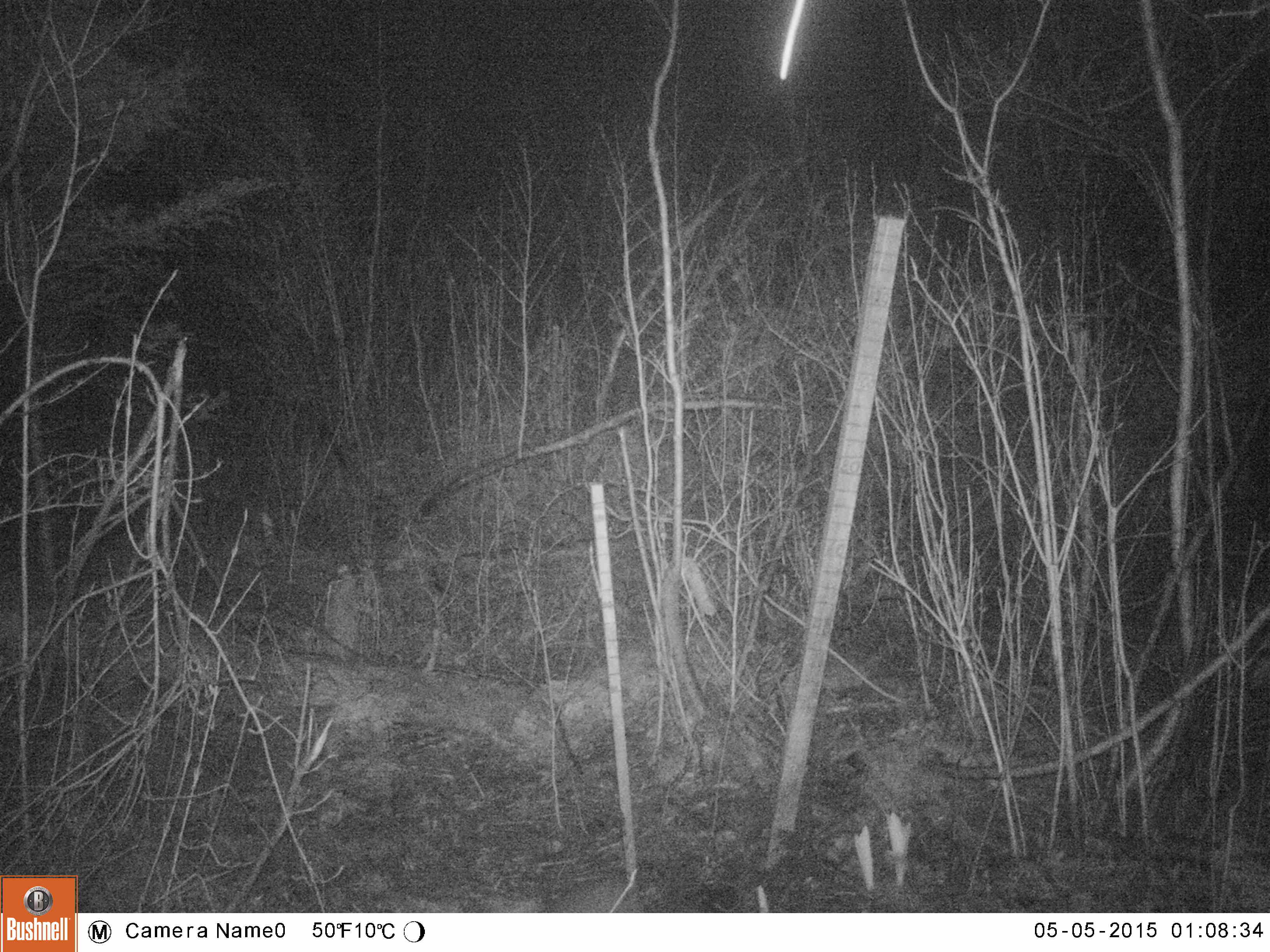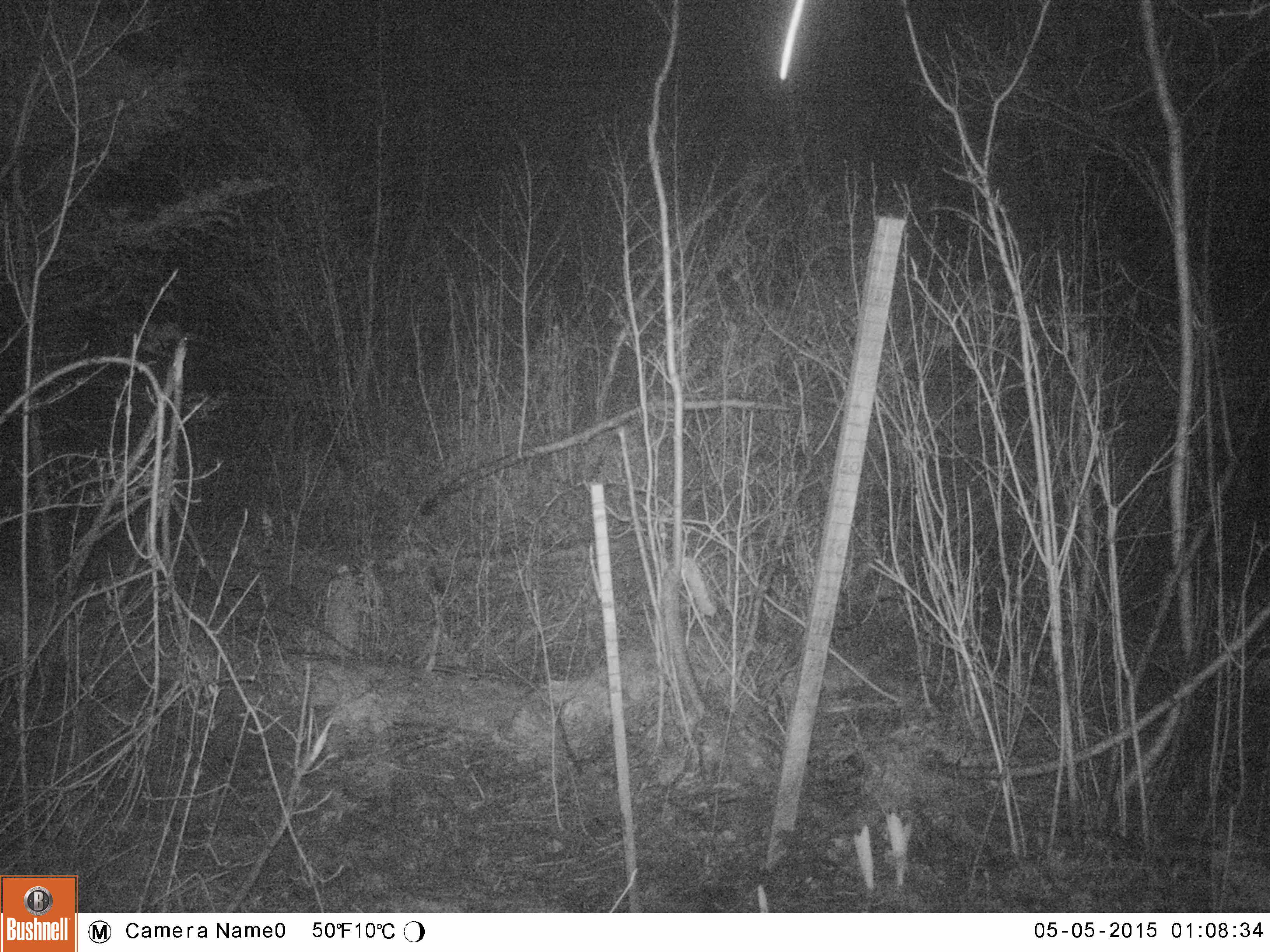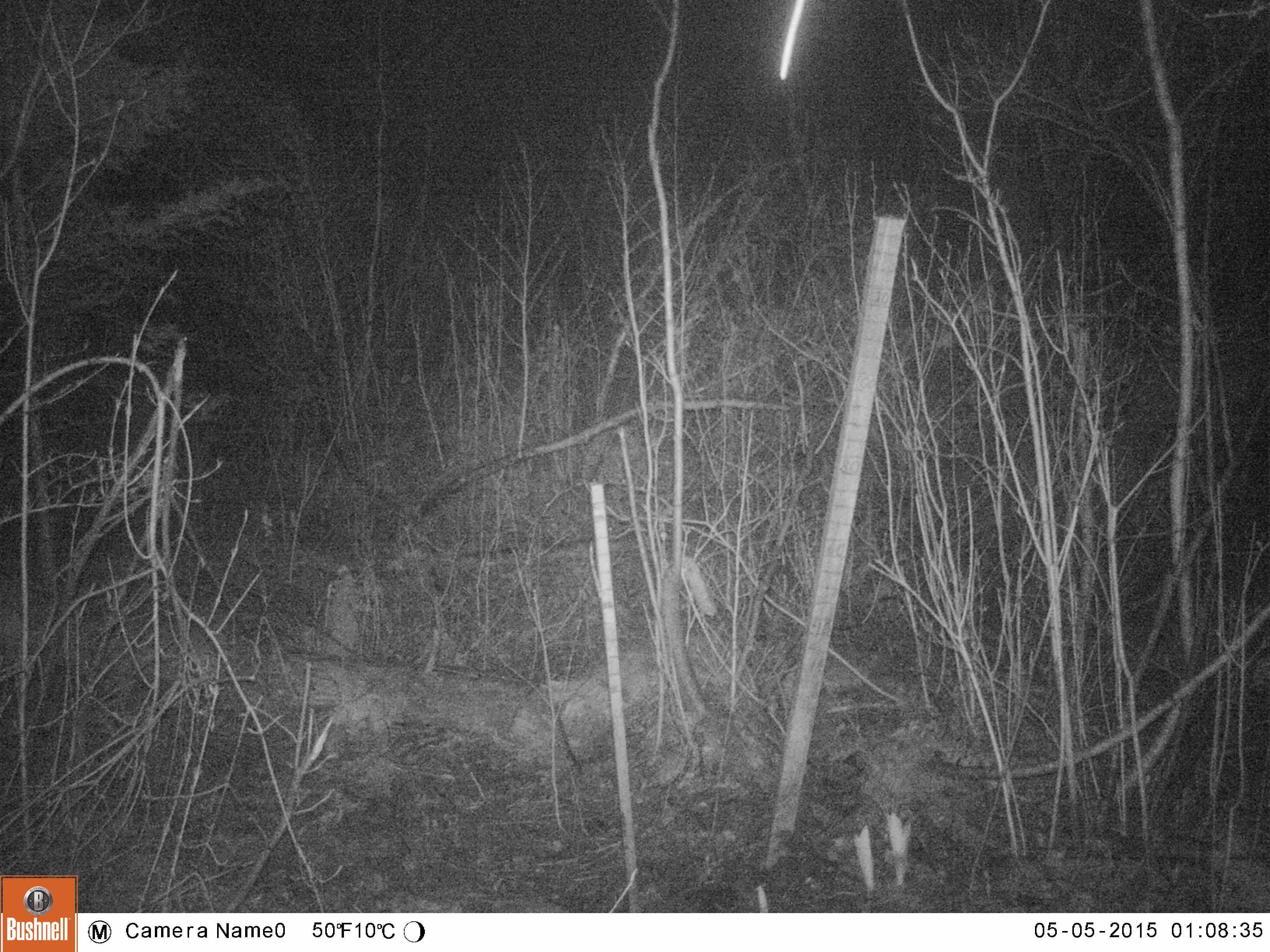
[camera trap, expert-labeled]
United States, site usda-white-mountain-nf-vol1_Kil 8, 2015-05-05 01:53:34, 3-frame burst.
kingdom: Animalia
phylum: Chordata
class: Mammalia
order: Lagomorpha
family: Leporidae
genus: Lepus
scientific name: Lepus americanus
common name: snowshoe hare